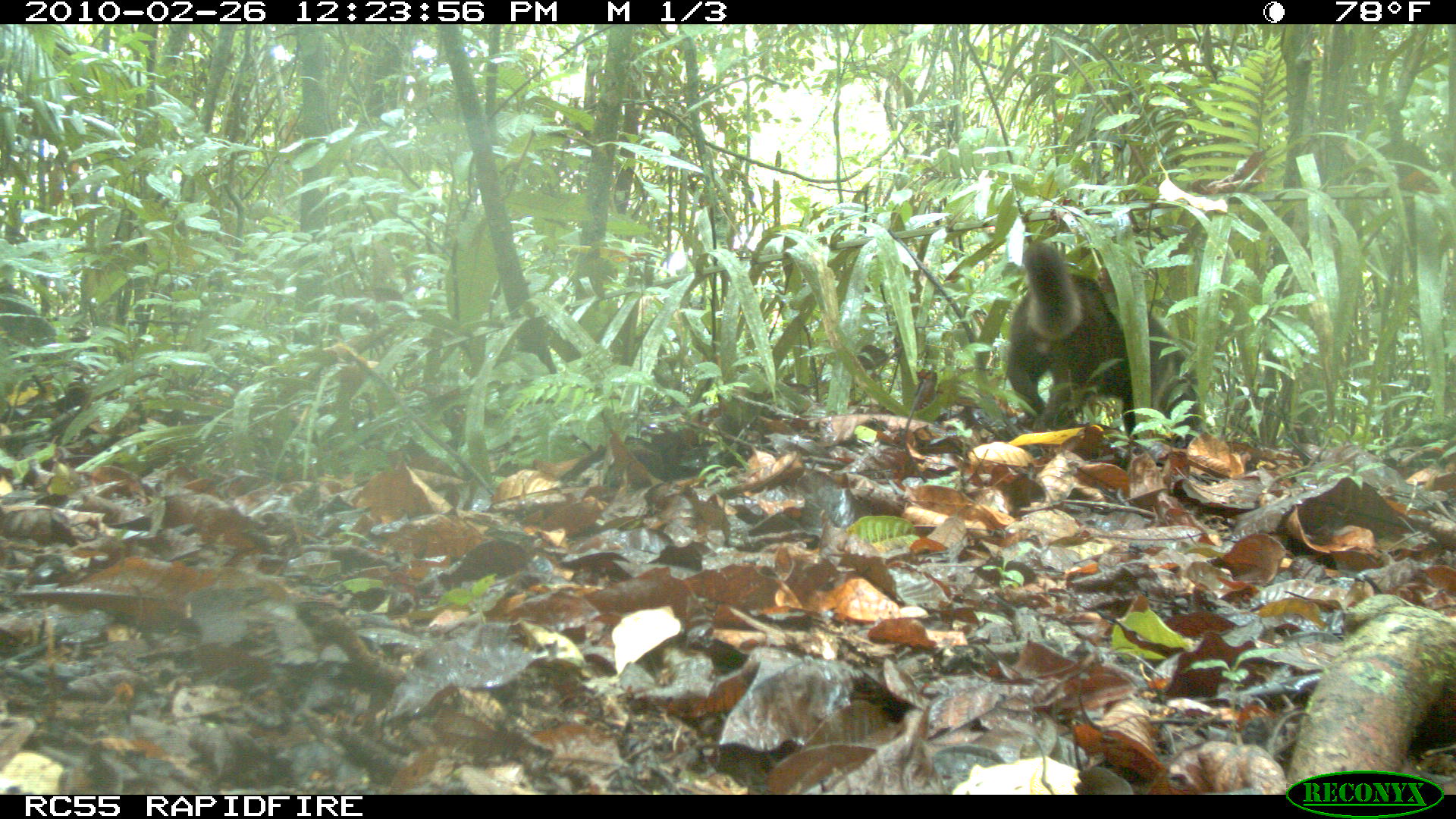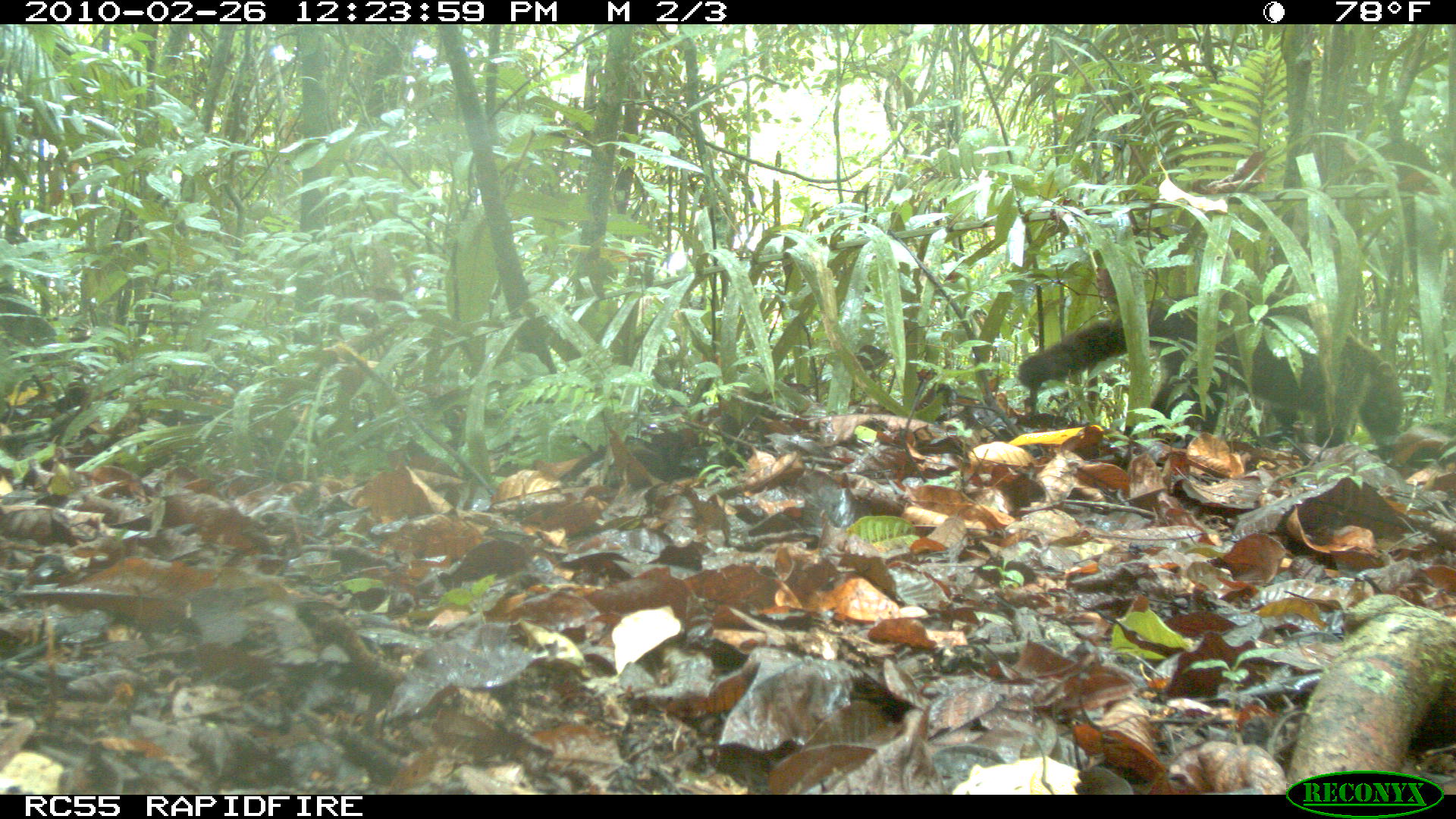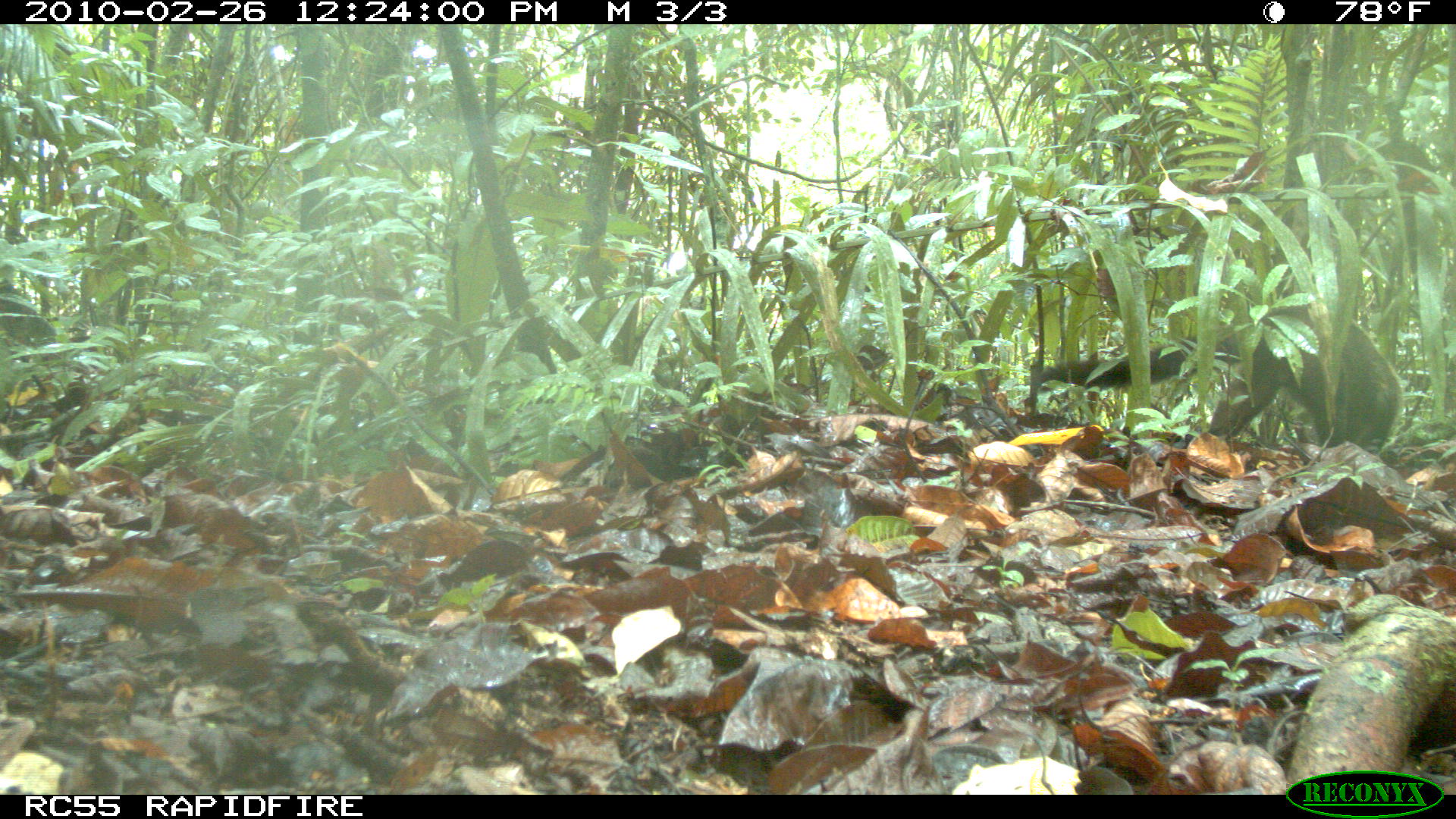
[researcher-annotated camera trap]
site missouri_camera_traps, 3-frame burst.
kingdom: Animalia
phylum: Chordata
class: Mammalia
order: Carnivora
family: Procyonidae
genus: Nasua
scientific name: Nasua narica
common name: white-nosed coati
White-nosed coati (Nasua narica). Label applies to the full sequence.